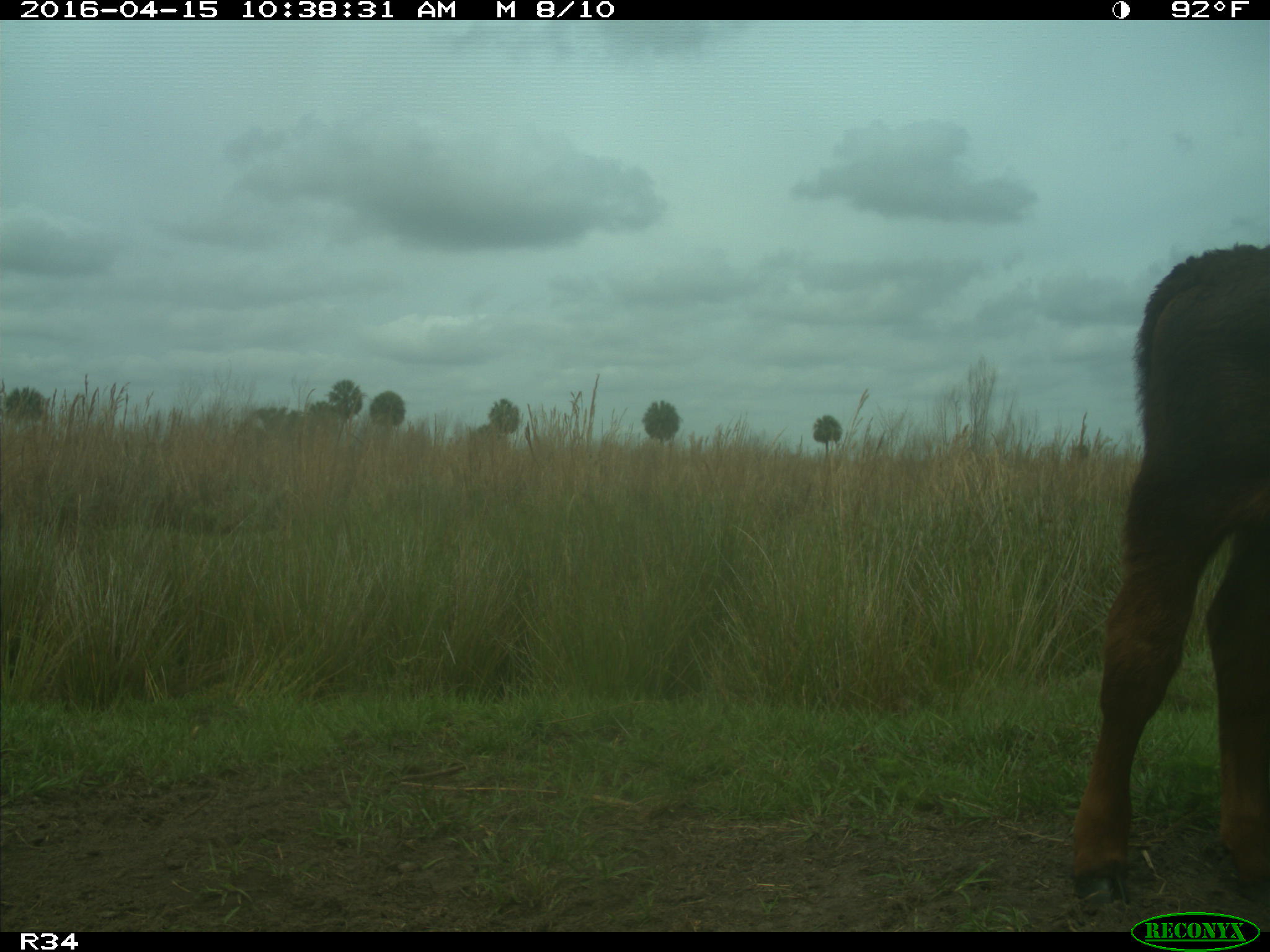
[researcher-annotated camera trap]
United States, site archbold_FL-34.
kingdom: Animalia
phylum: Chordata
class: Mammalia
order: Artiodactyla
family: Bovidae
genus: Bos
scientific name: Bos taurus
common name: domestic cow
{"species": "Bos taurus (domestic cow)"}